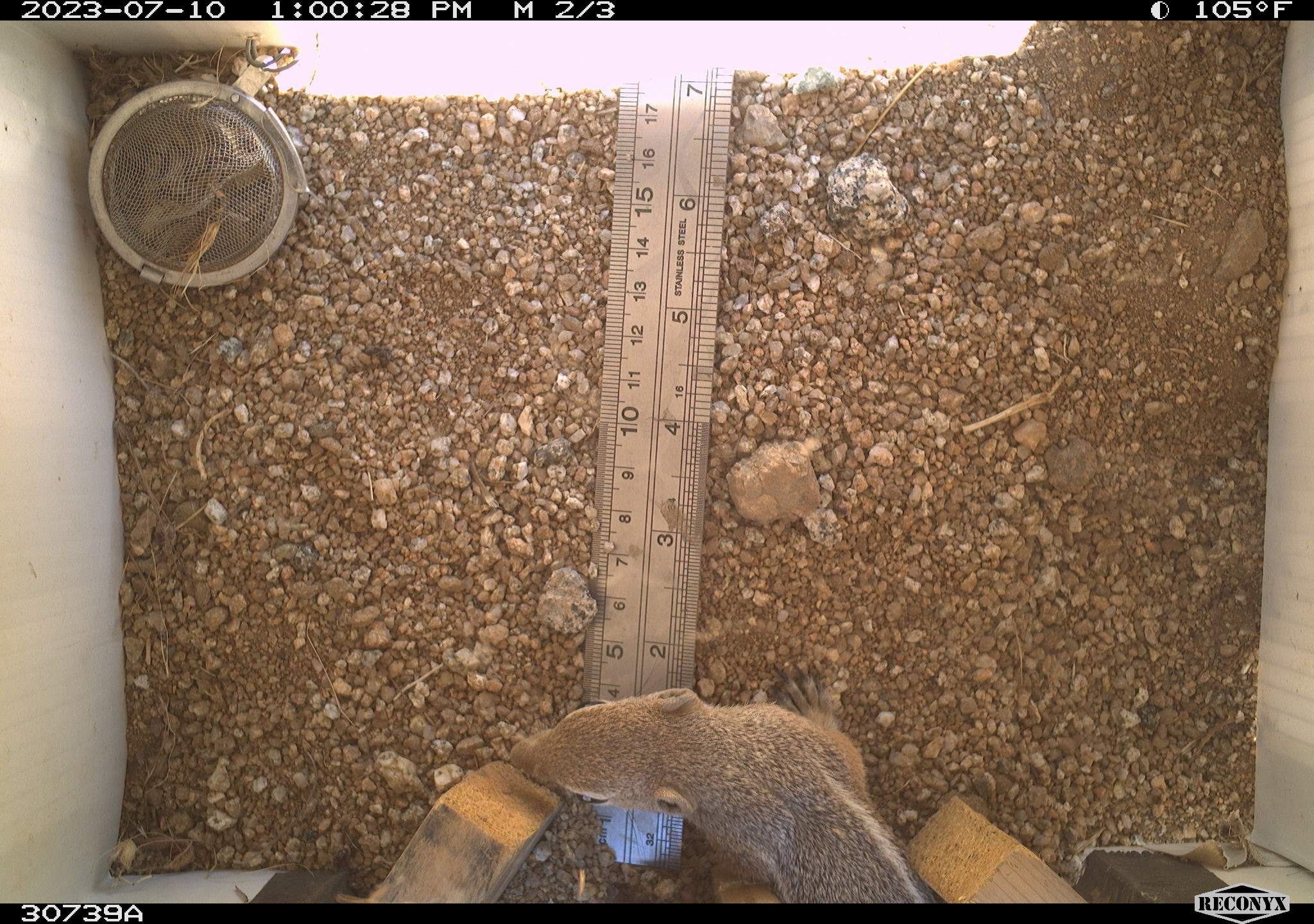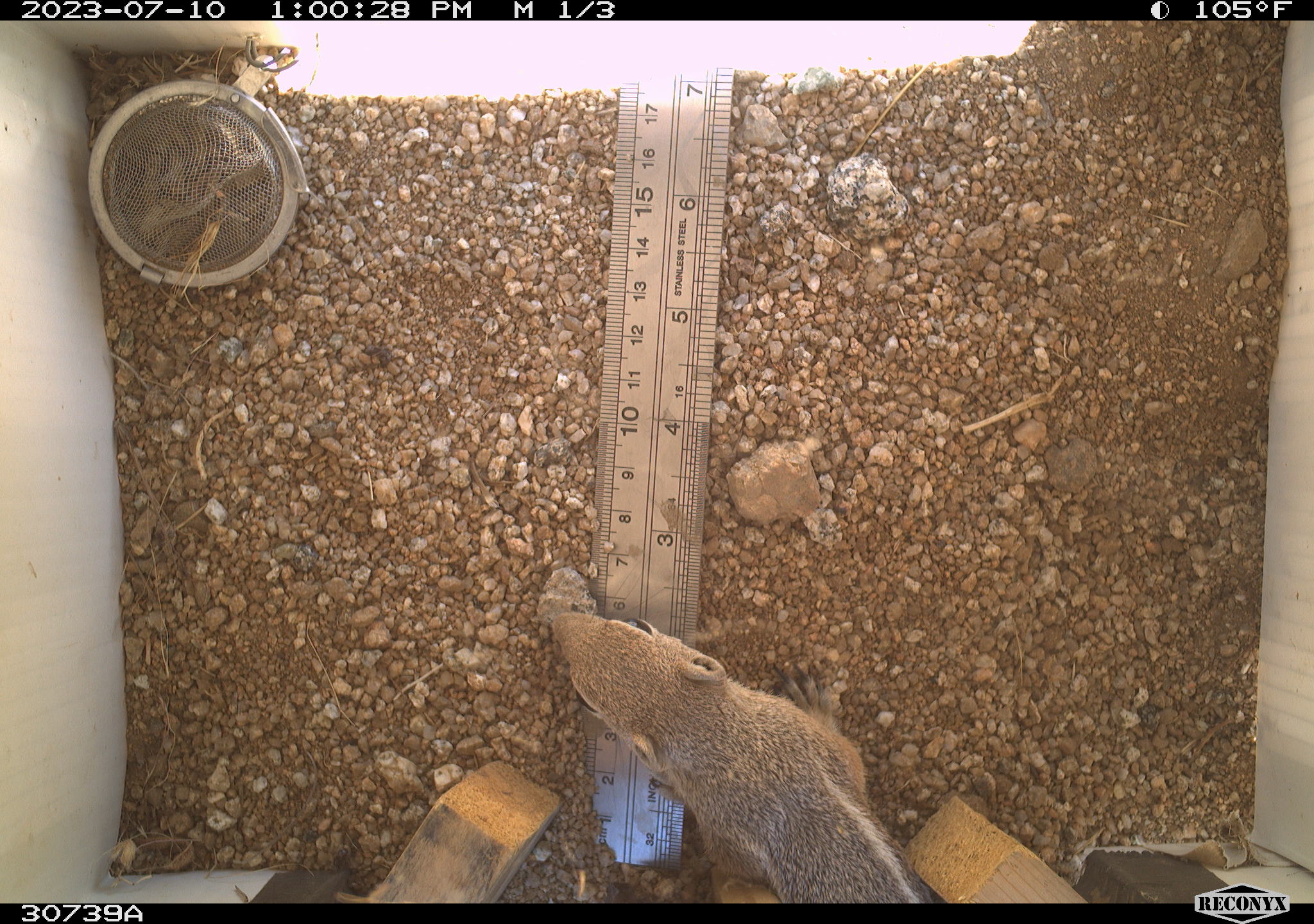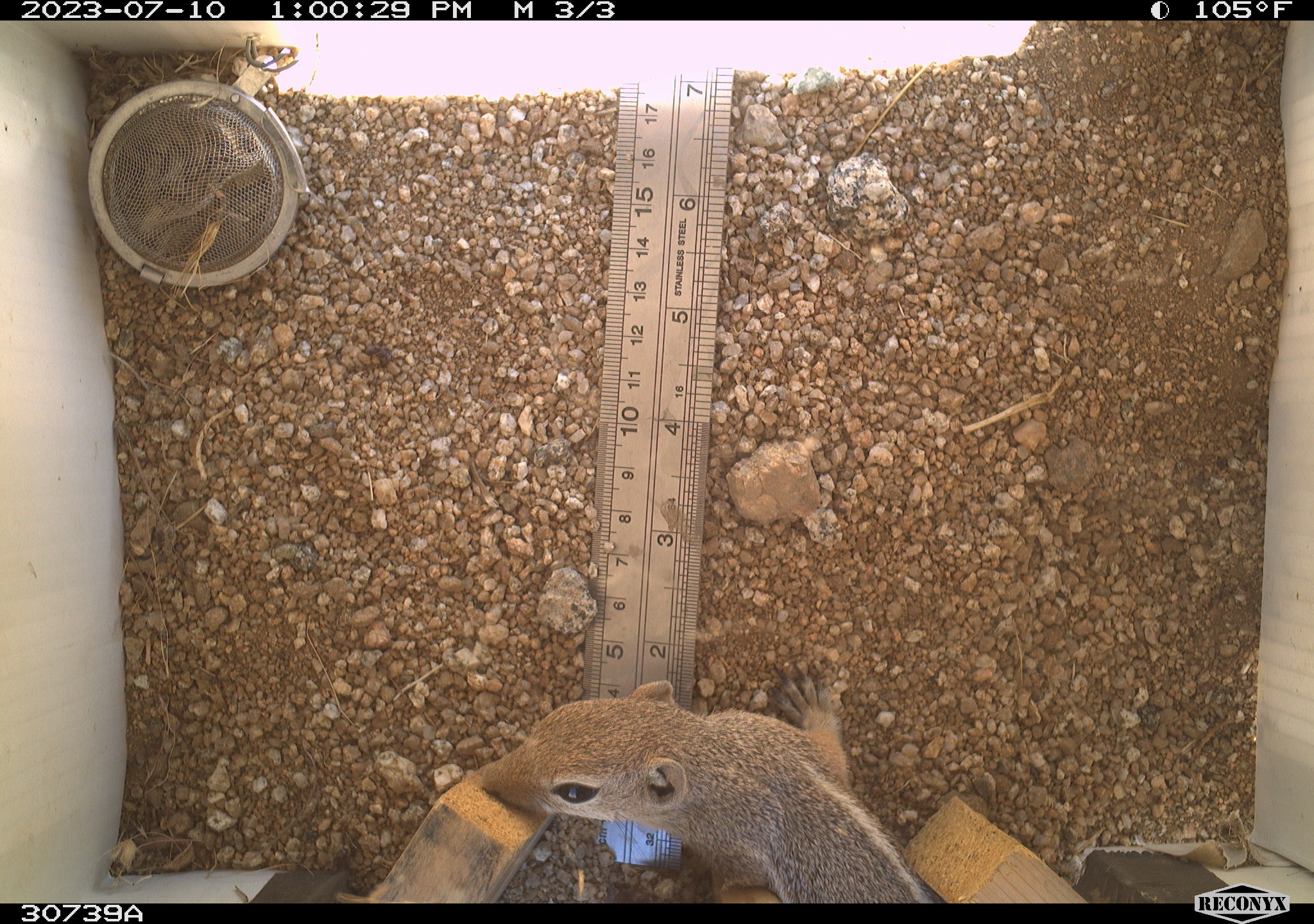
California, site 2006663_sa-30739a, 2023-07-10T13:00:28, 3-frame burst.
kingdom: Animalia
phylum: Chordata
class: Mammalia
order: Rodentia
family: Sciuridae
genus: Ammospermophilus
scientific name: Ammospermophilus leucurus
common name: white-tailed antelope squirrel